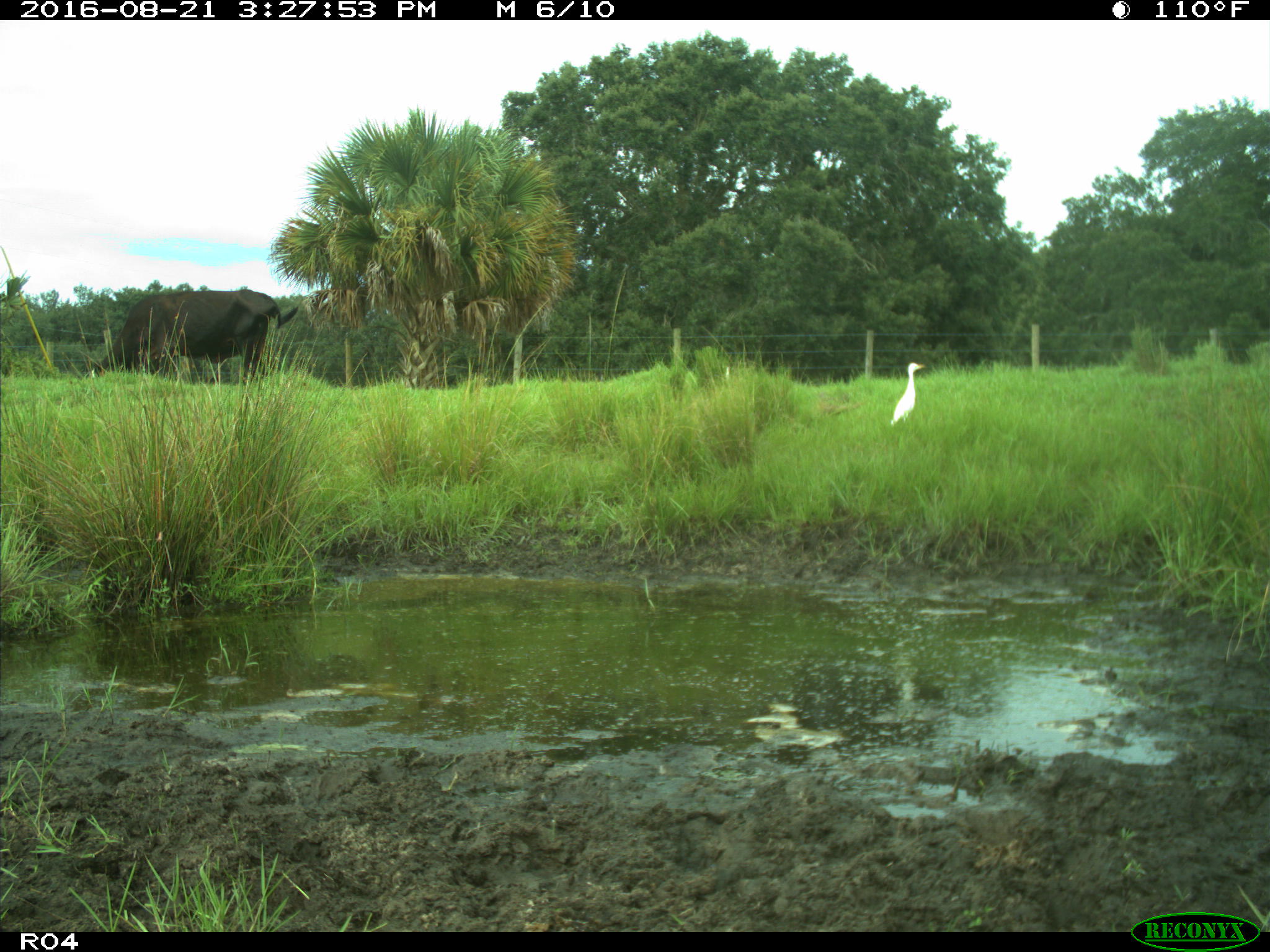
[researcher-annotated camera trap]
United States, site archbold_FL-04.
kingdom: Animalia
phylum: Chordata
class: Mammalia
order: Artiodactyla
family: Bovidae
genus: Bos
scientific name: Bos taurus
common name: domestic cow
Bos taurus (domestic cow).